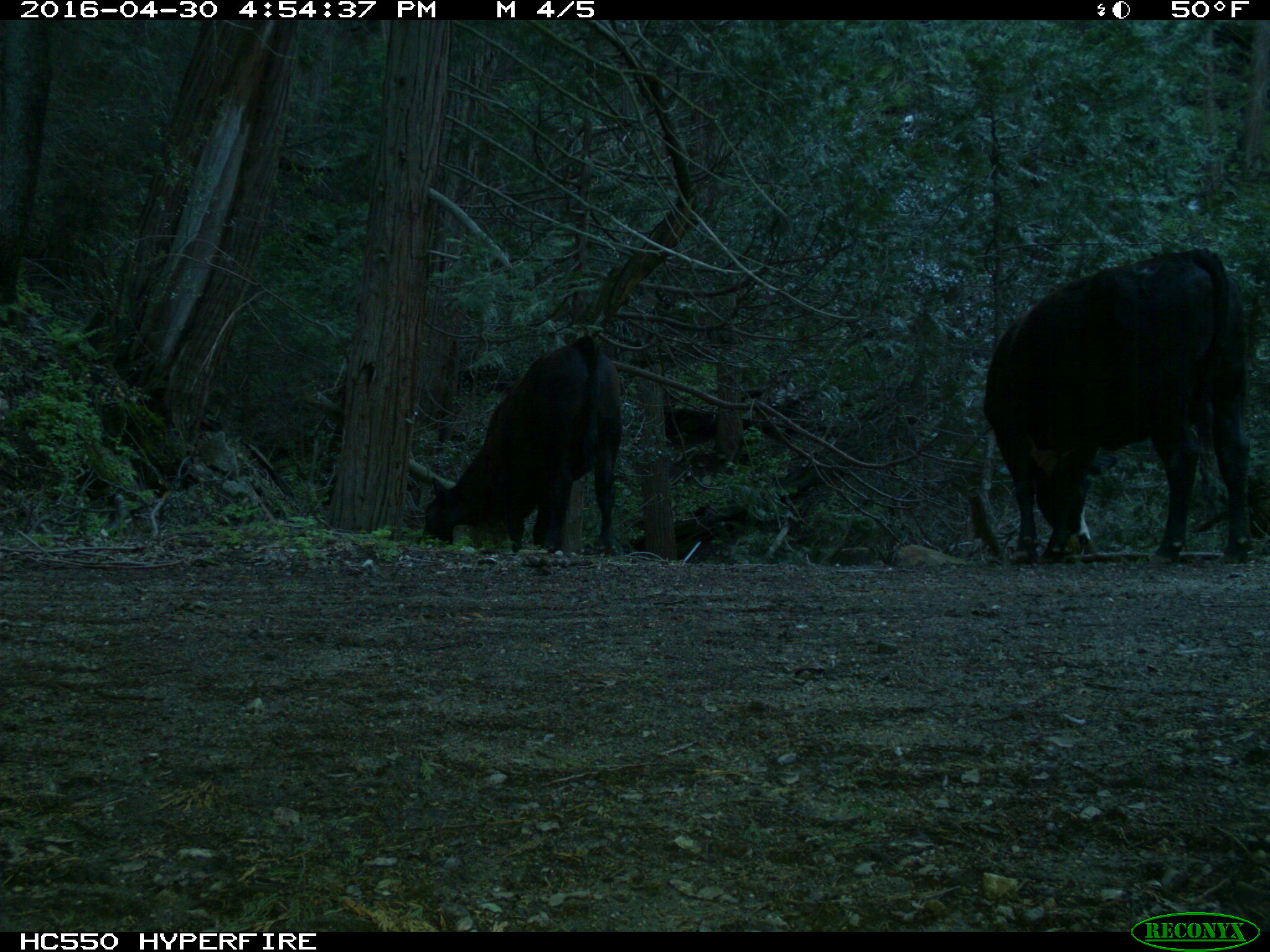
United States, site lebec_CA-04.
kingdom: Animalia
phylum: Chordata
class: Mammalia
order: Artiodactyla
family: Bovidae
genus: Bos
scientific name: Bos taurus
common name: domestic cow